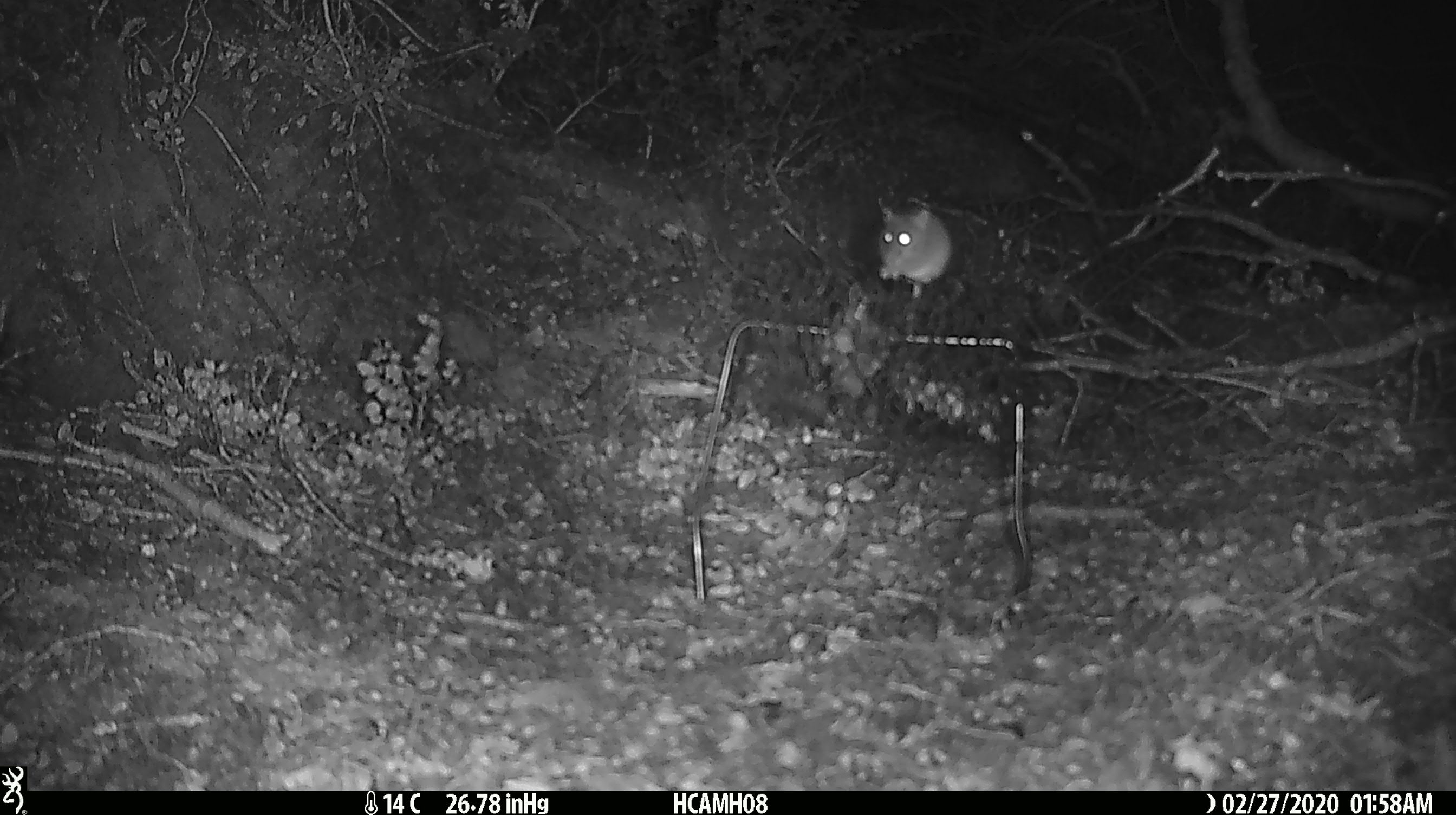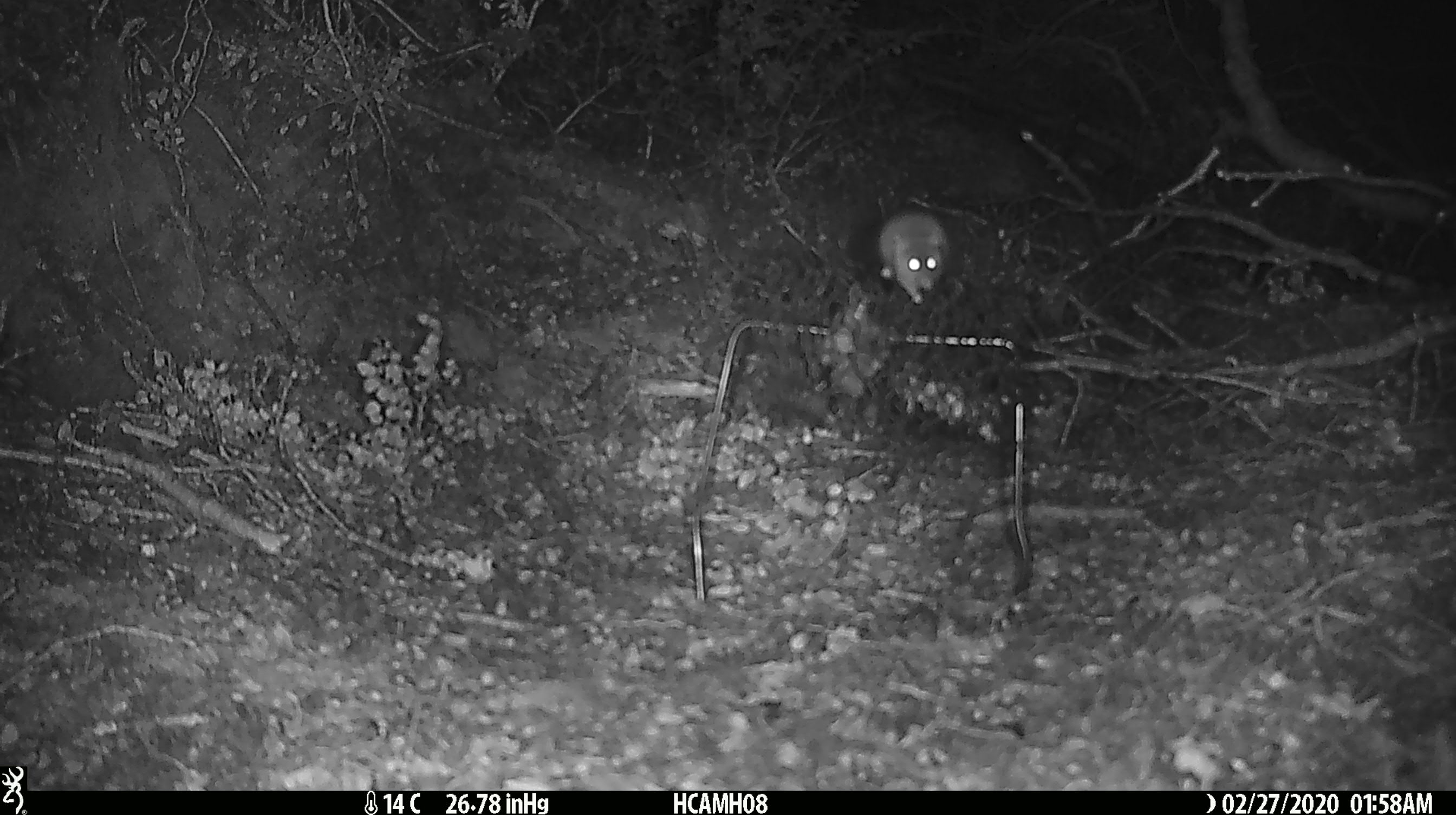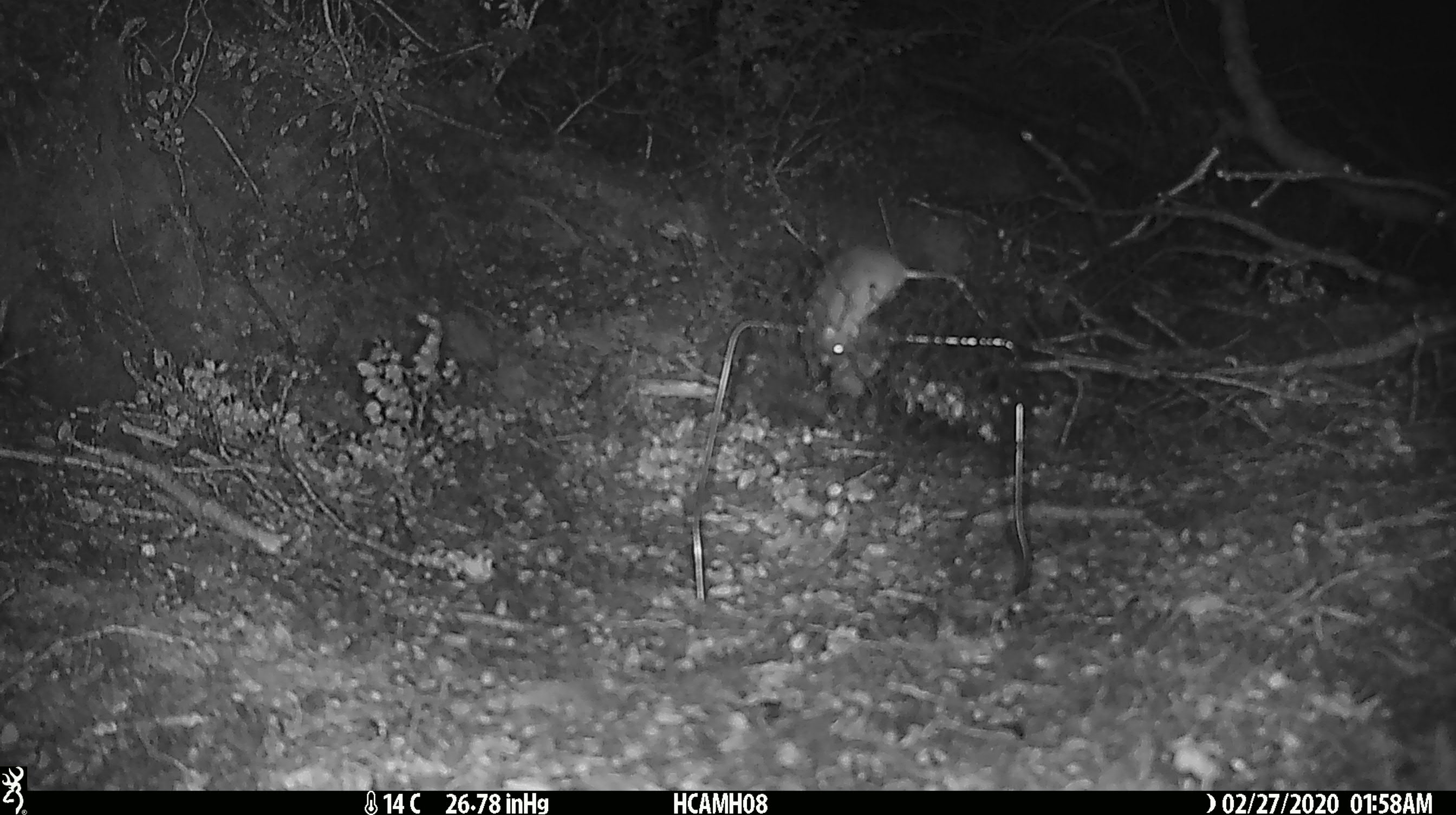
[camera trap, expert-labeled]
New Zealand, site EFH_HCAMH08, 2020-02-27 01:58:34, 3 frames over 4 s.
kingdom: Animalia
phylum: Chordata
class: Mammalia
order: Rodentia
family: Muridae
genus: Mus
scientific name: Mus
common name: mouse